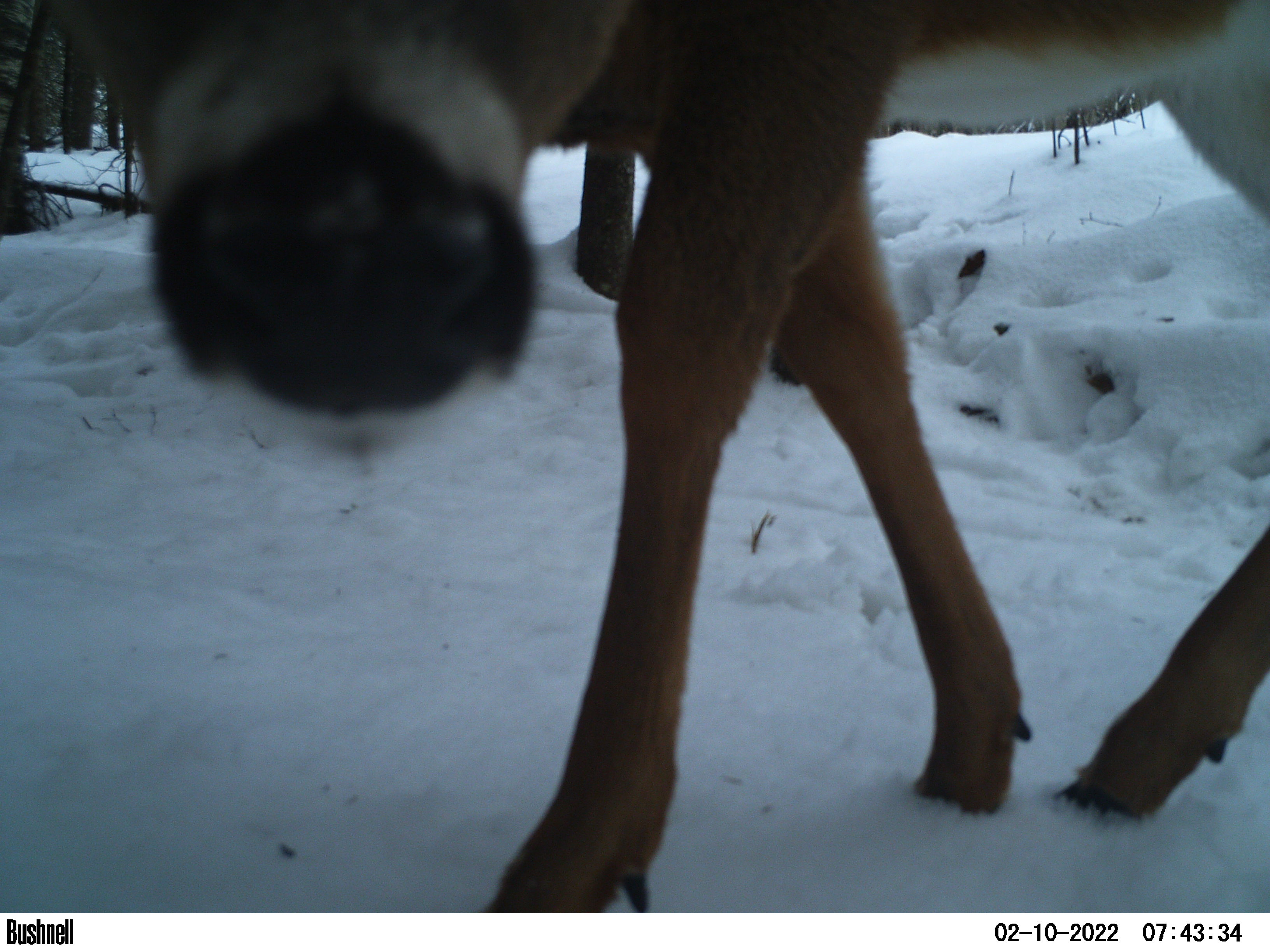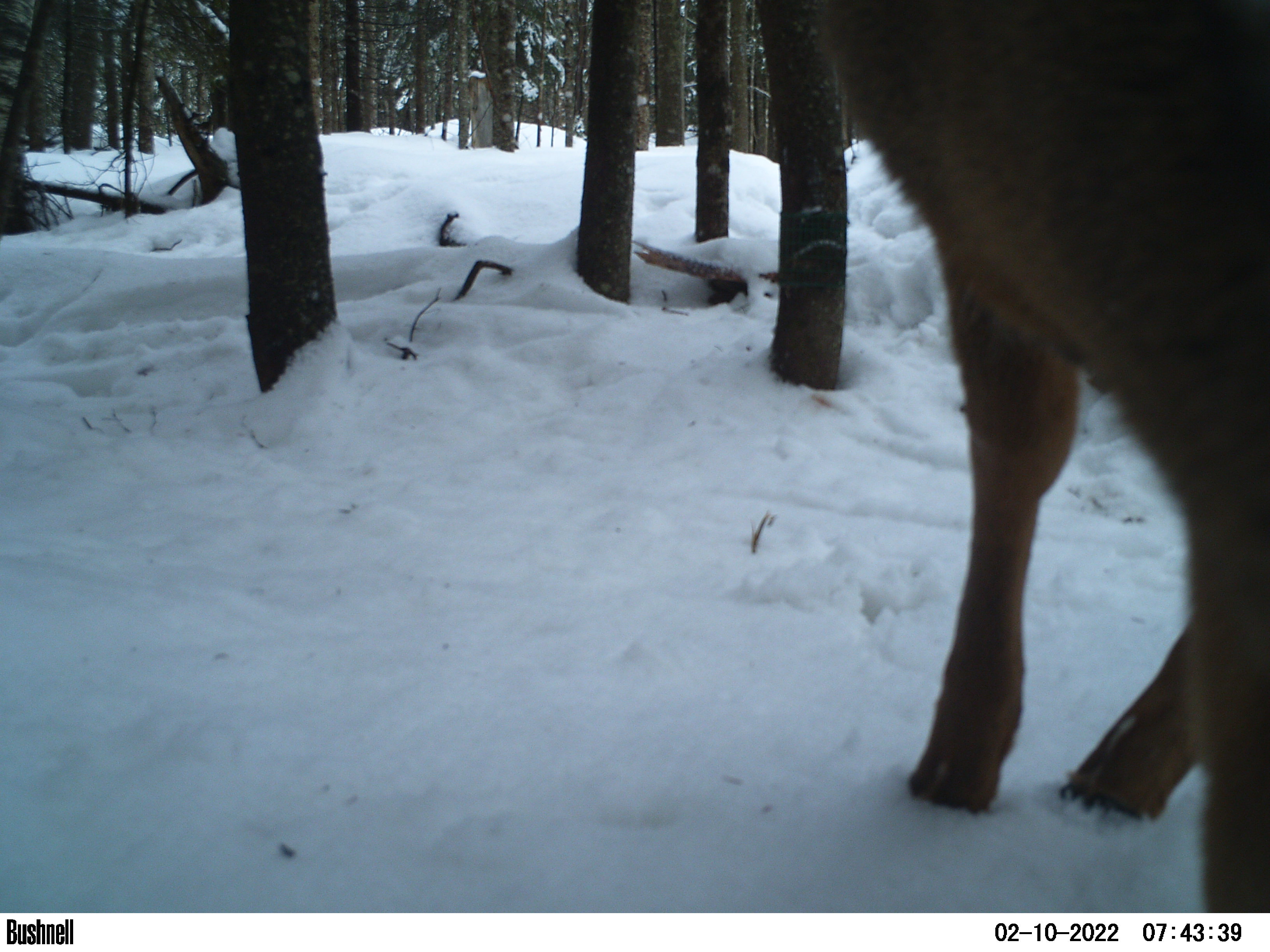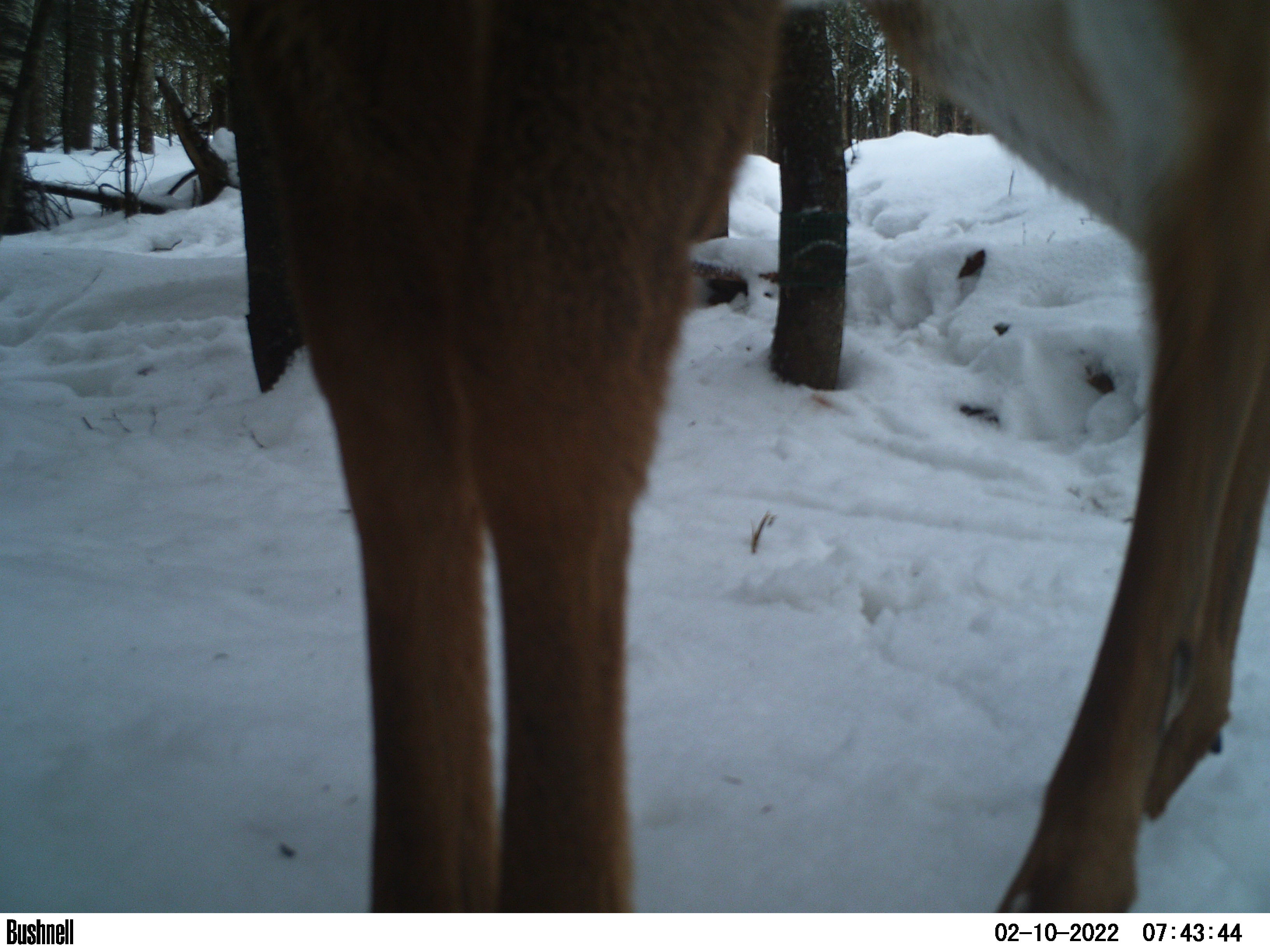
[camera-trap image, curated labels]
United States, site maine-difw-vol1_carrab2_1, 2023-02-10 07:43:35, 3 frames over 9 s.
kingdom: Animalia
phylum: Chordata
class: Mammalia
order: Artiodactyla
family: Cervidae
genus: Odocoileus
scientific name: Odocoileus virginianus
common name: white-tailed deer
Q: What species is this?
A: White-tailed deer (Odocoileus virginianus).